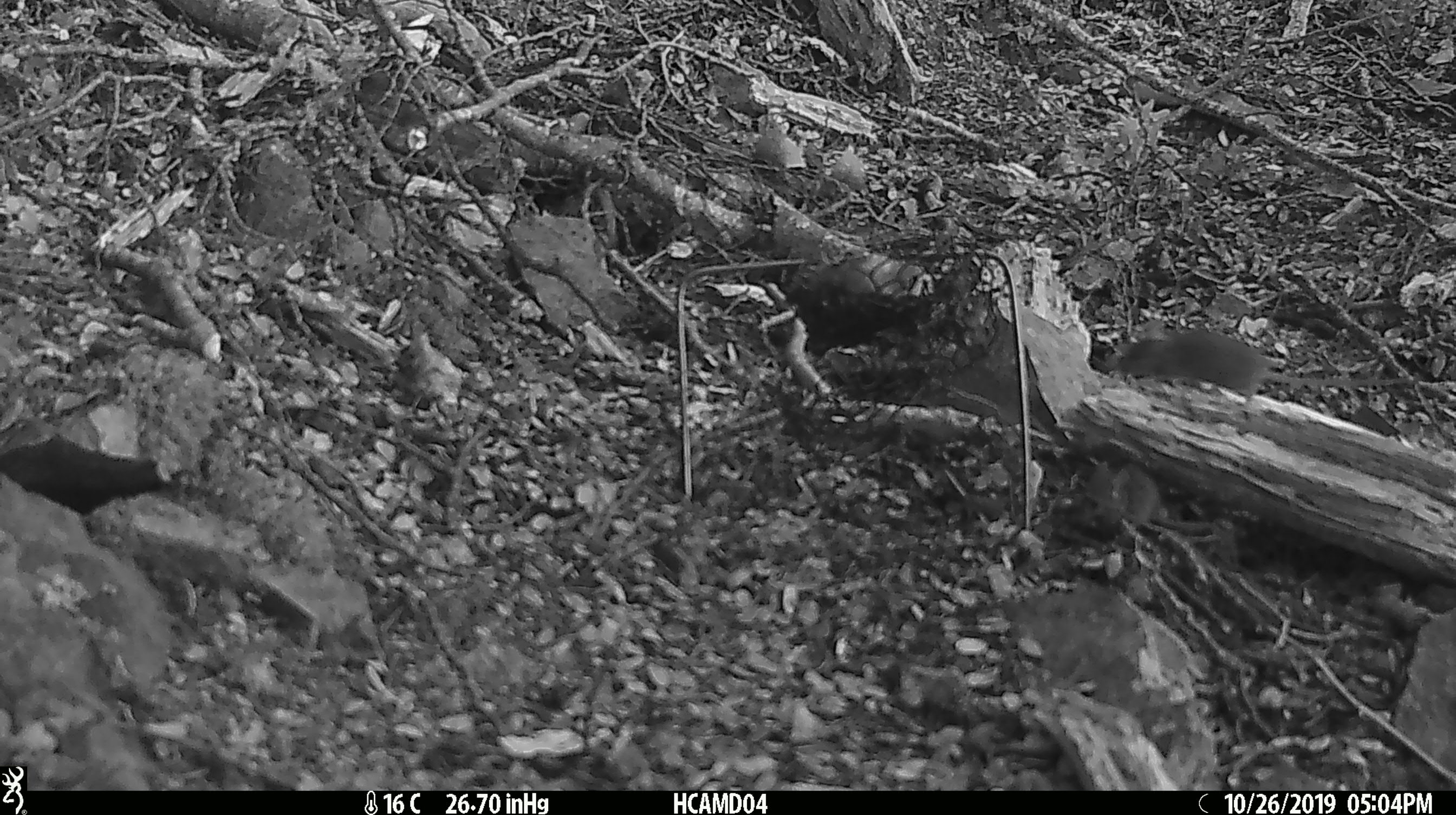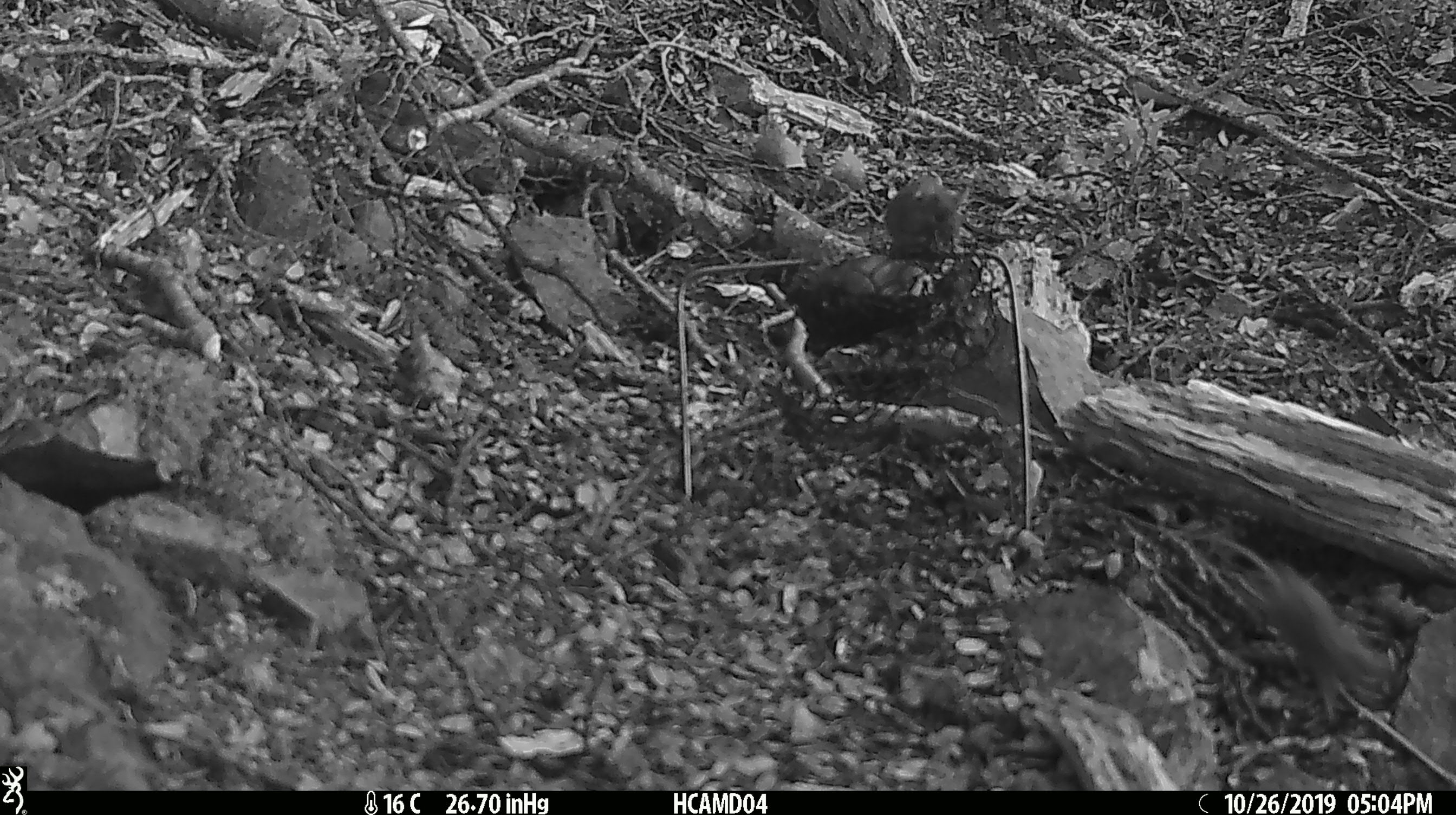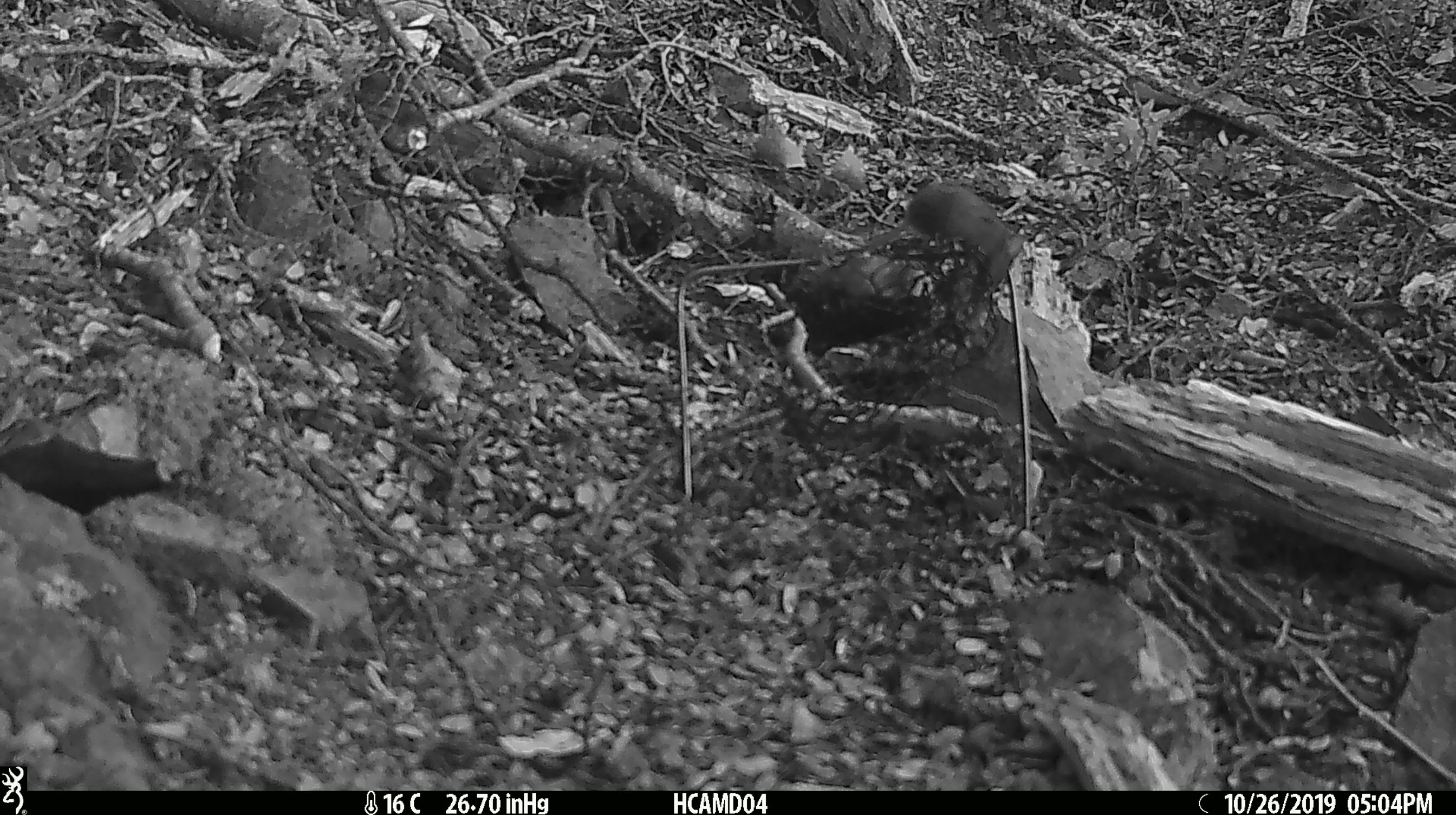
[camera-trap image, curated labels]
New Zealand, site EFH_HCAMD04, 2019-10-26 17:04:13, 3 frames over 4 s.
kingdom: Animalia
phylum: Chordata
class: Mammalia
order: Rodentia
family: Muridae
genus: Mus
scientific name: Mus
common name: mouse